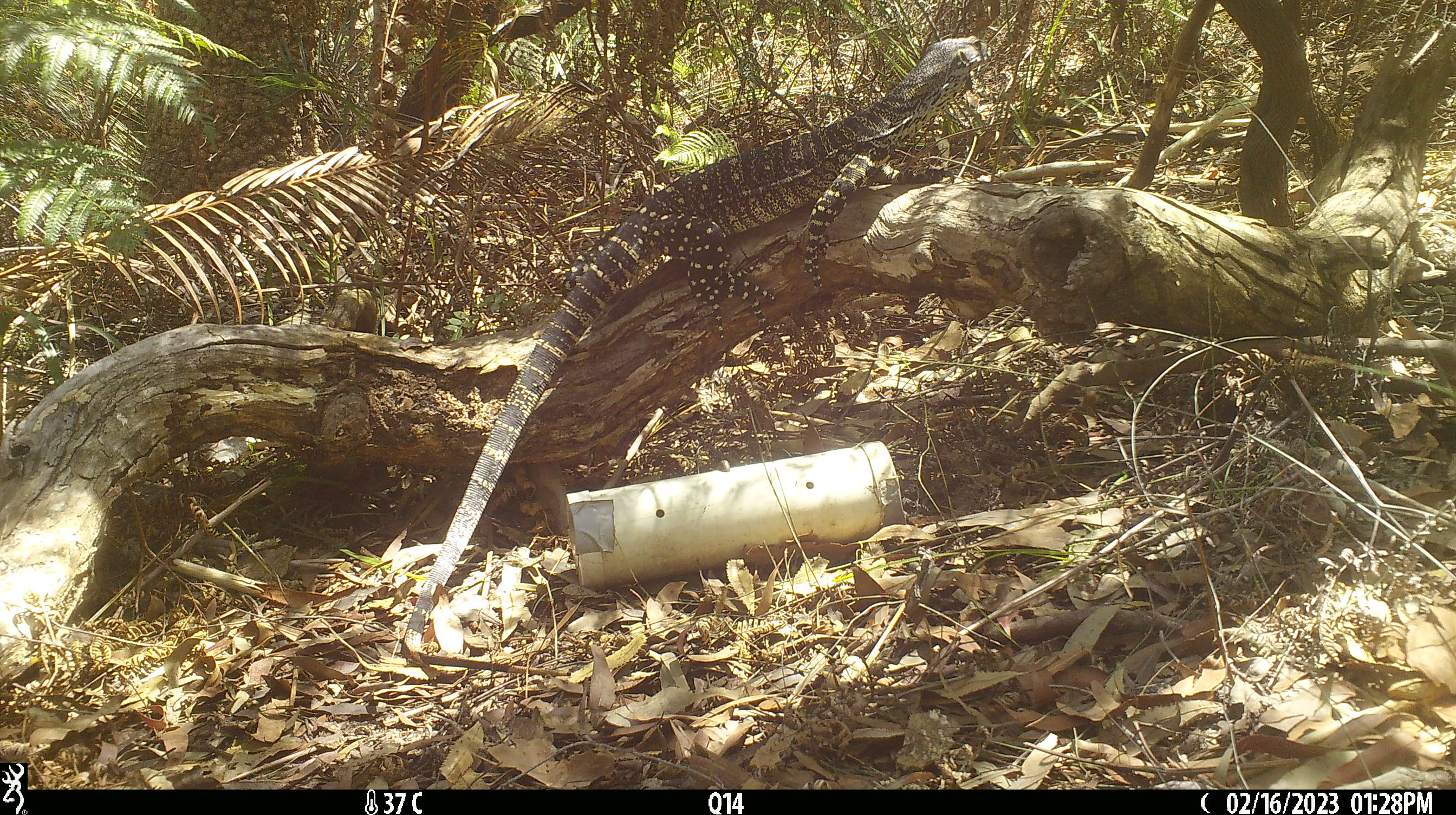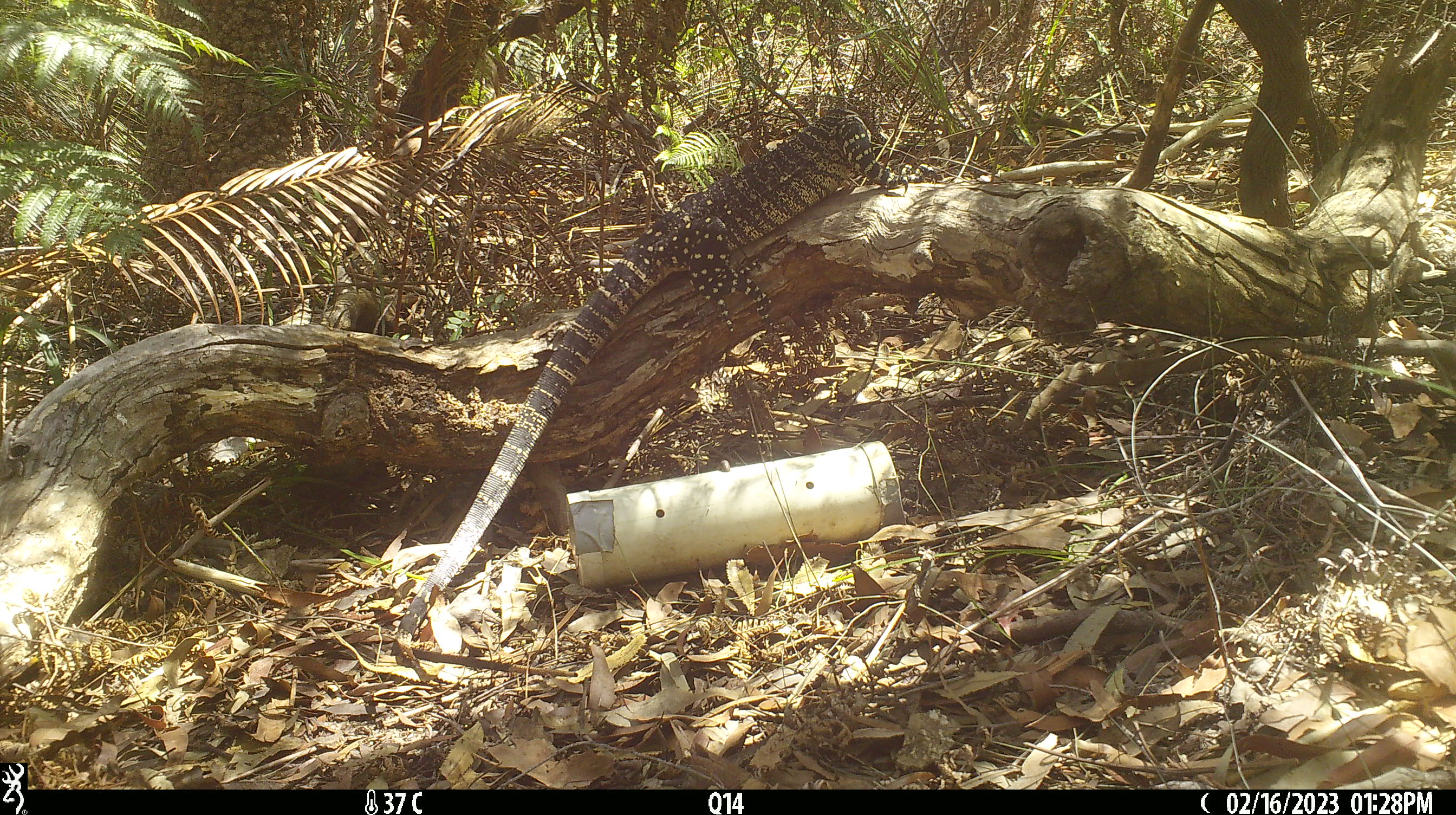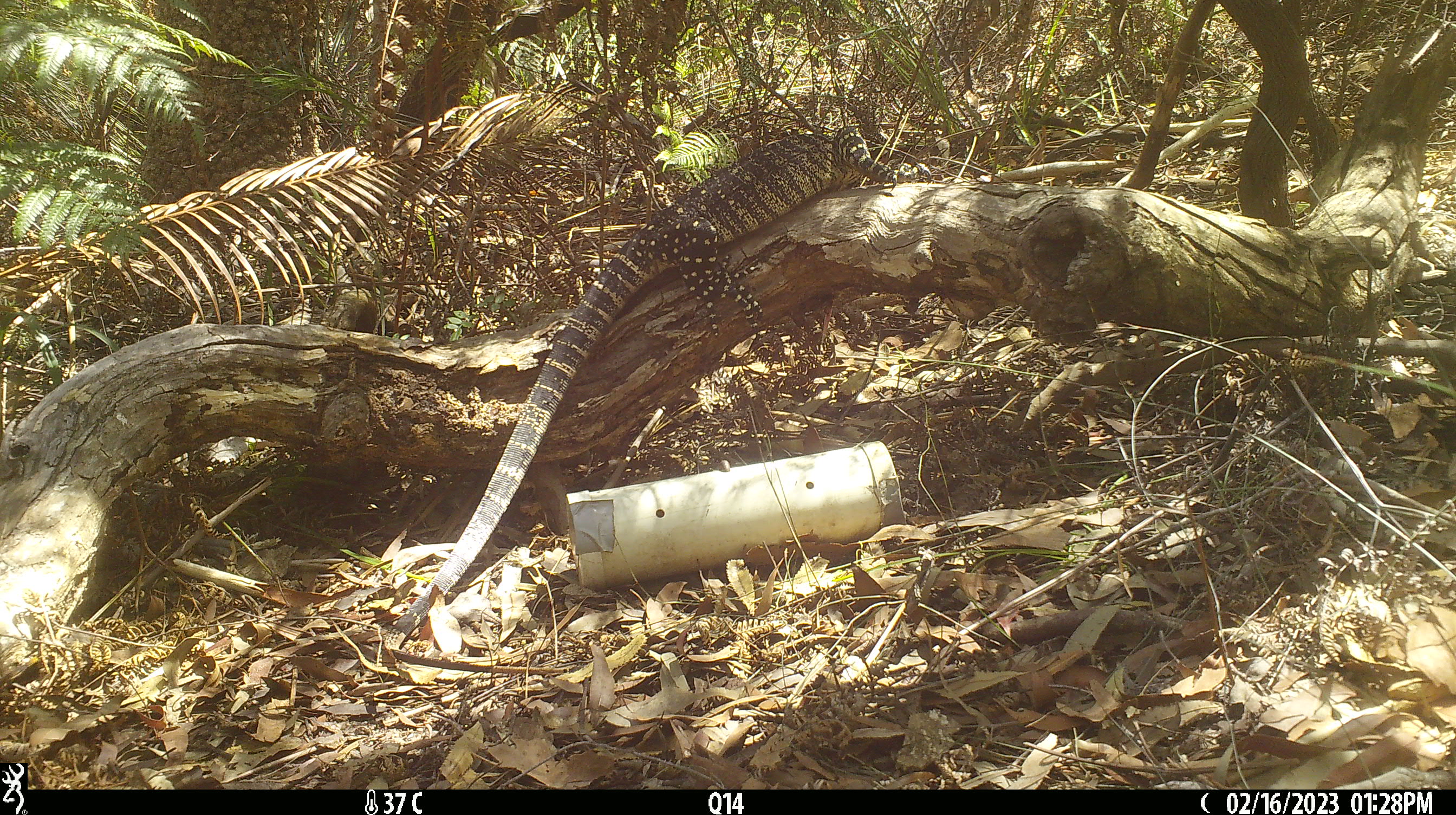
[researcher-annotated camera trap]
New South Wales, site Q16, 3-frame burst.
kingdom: Animalia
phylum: Chordata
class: Reptilia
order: Squamata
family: Varanidae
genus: Varanus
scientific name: Varanus varius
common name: lace monitor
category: goanna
Goanna (lace monitor) (Varanus varius).